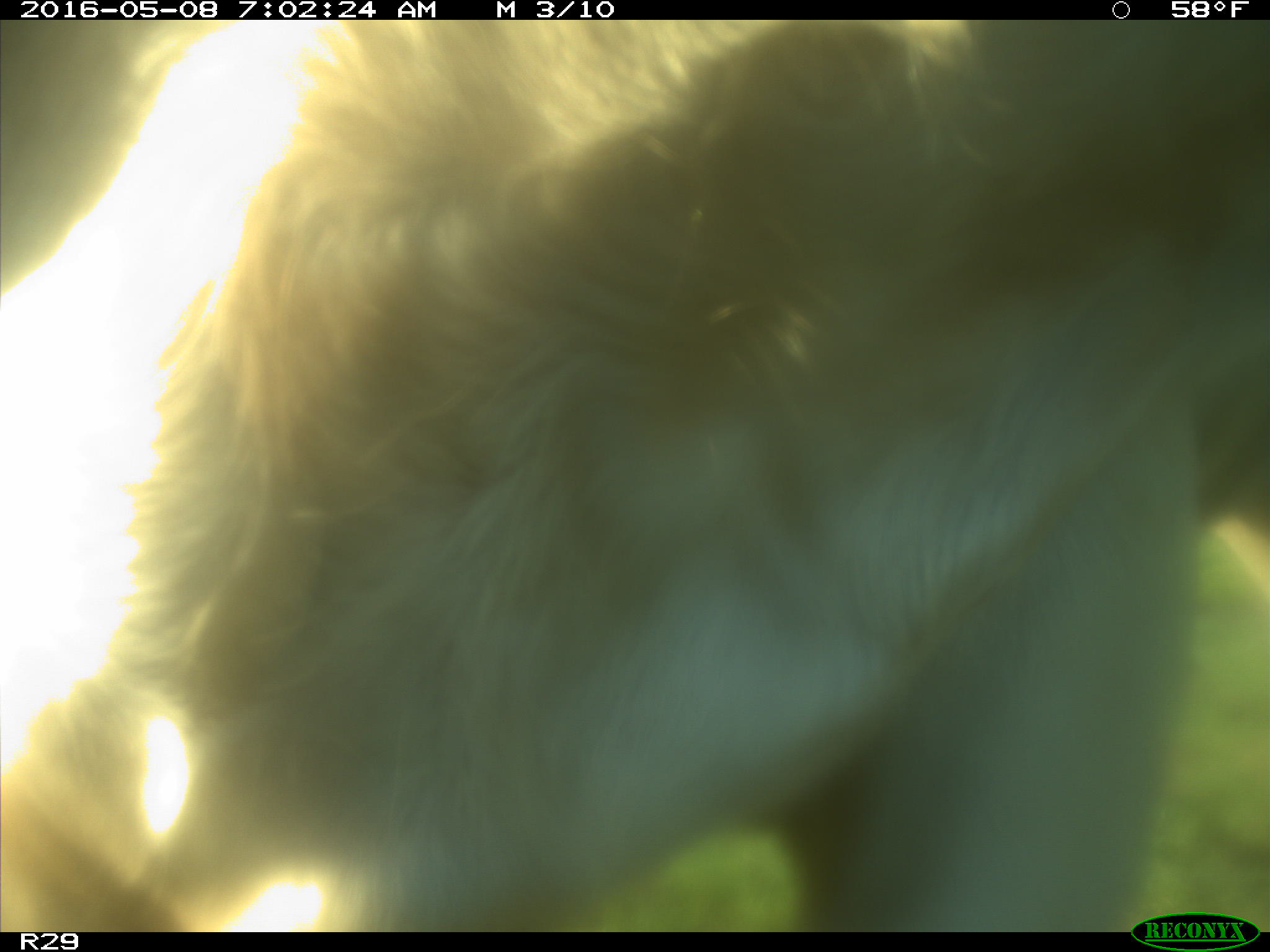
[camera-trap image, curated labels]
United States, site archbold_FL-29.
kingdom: Animalia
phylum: Chordata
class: Mammalia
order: Artiodactyla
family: Bovidae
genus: Bos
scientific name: Bos taurus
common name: domestic cow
Bos taurus (domestic cow).